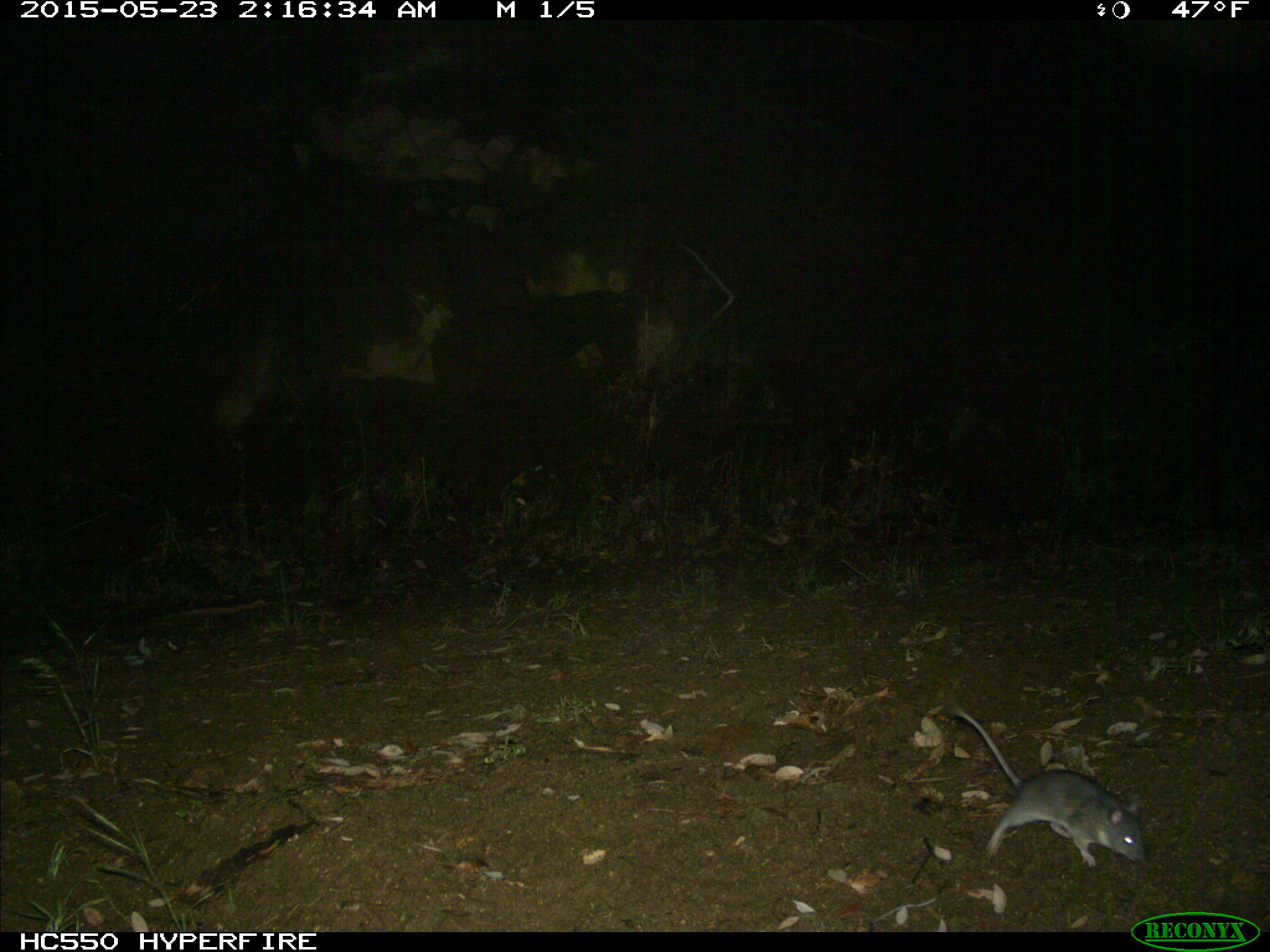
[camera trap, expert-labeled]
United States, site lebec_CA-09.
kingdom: Animalia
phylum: Chordata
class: Mammalia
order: Rodentia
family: Cricetidae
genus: Neotoma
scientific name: Neotoma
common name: pack rat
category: unidentified pack rat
Unidentified pack rat (pack rat) (Neotoma).